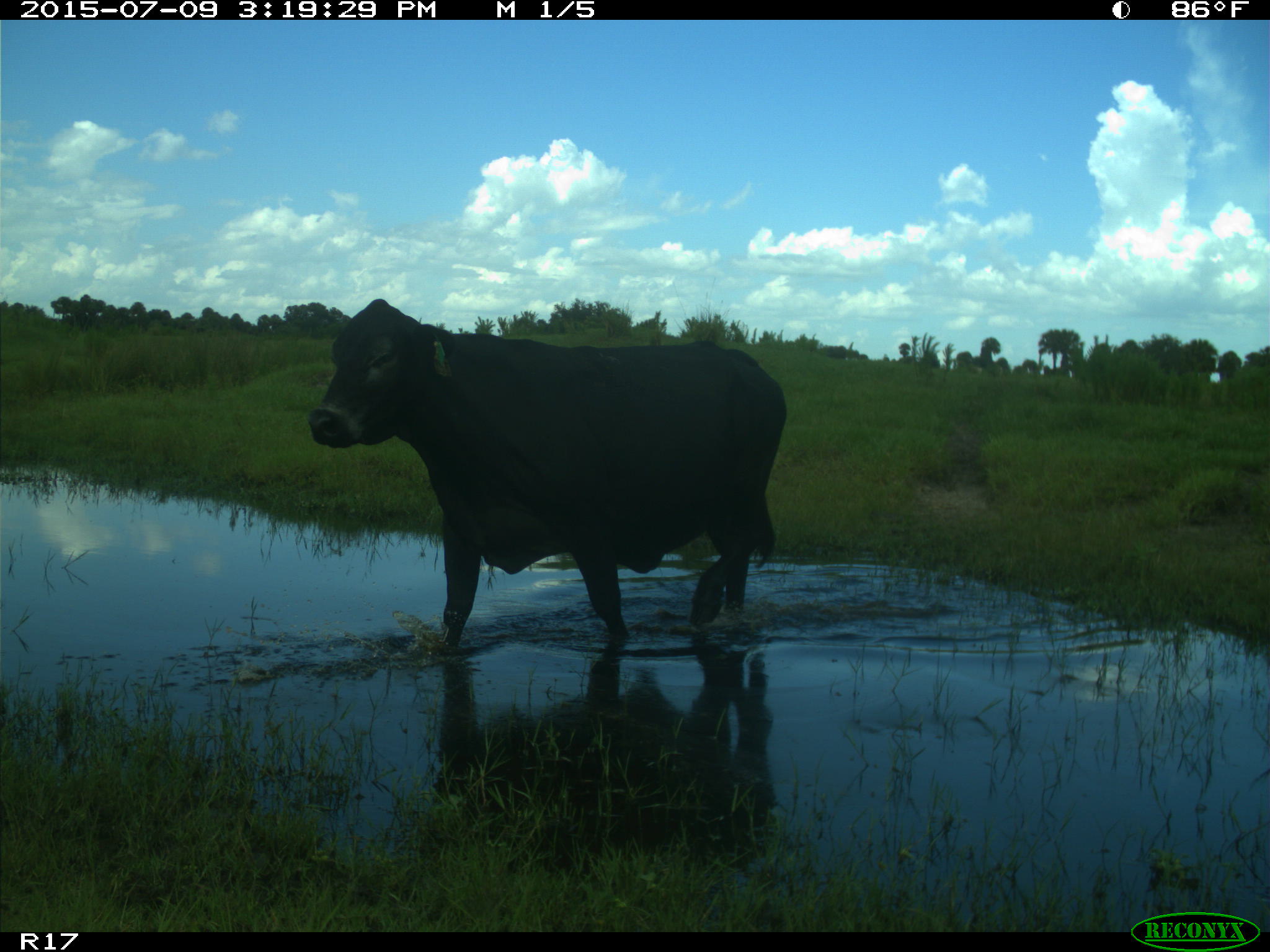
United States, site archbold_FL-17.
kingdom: Animalia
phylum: Chordata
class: Mammalia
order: Artiodactyla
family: Bovidae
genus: Bos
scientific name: Bos taurus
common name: domestic cow